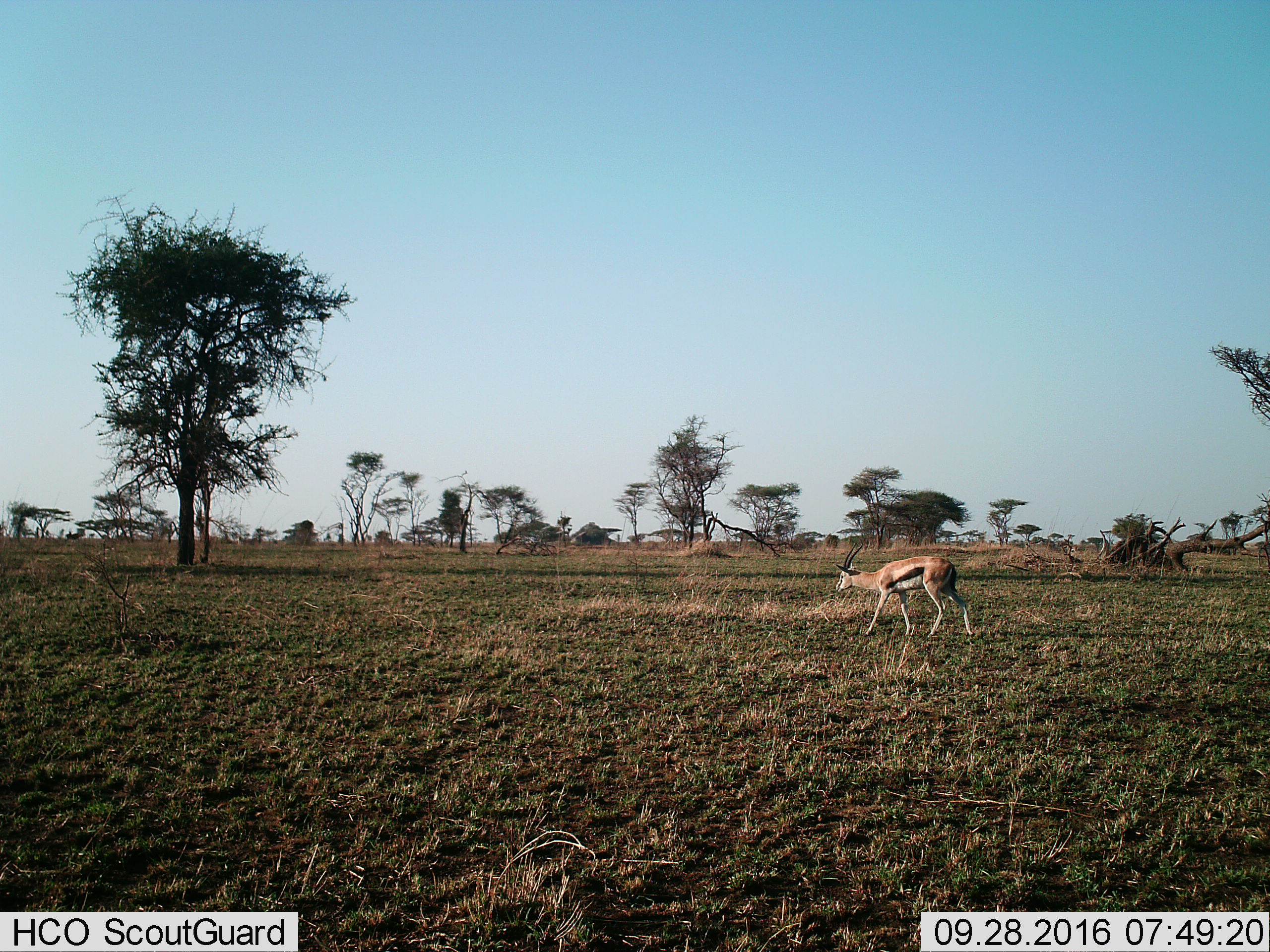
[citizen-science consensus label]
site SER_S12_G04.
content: unidentified animal